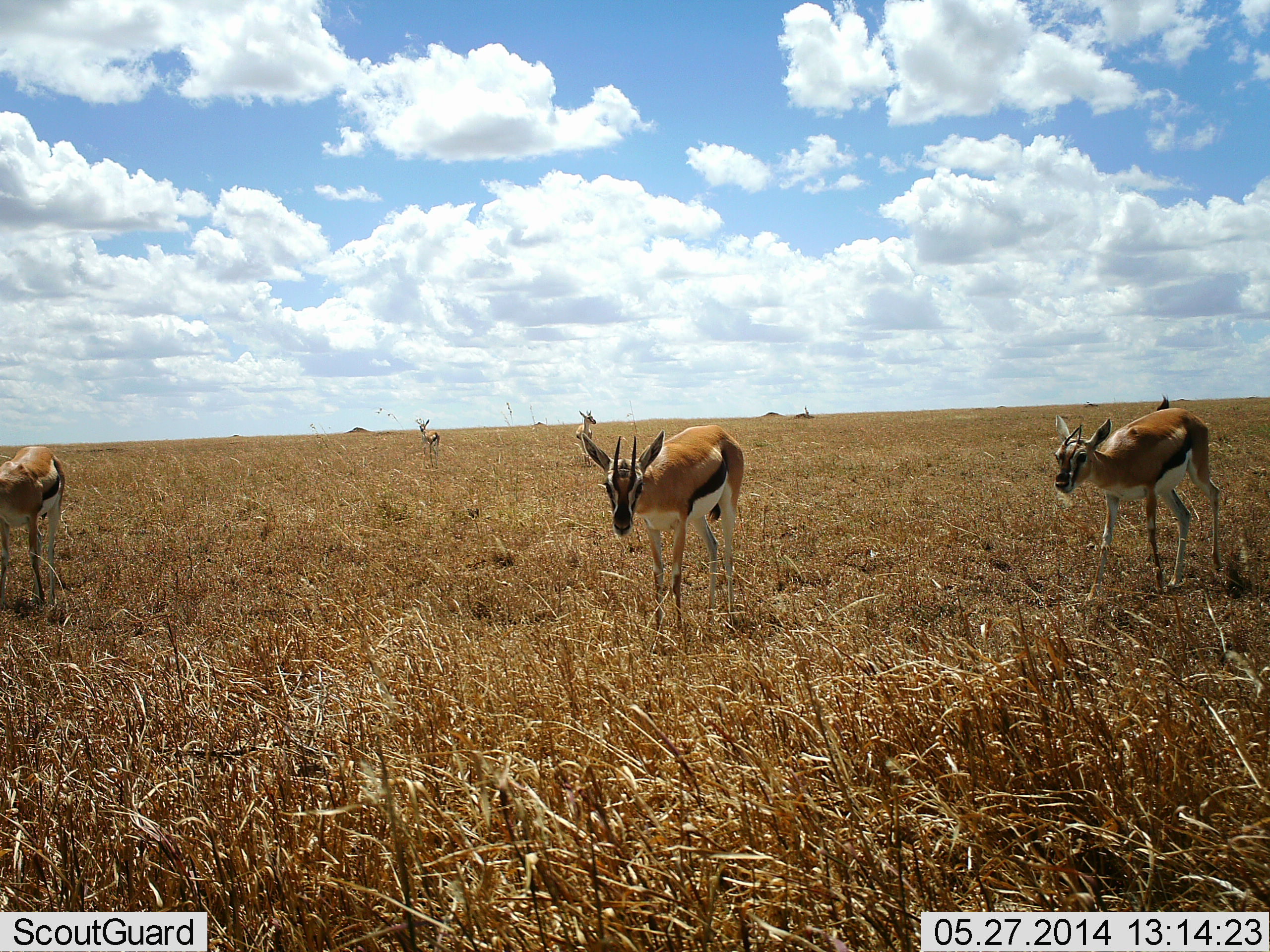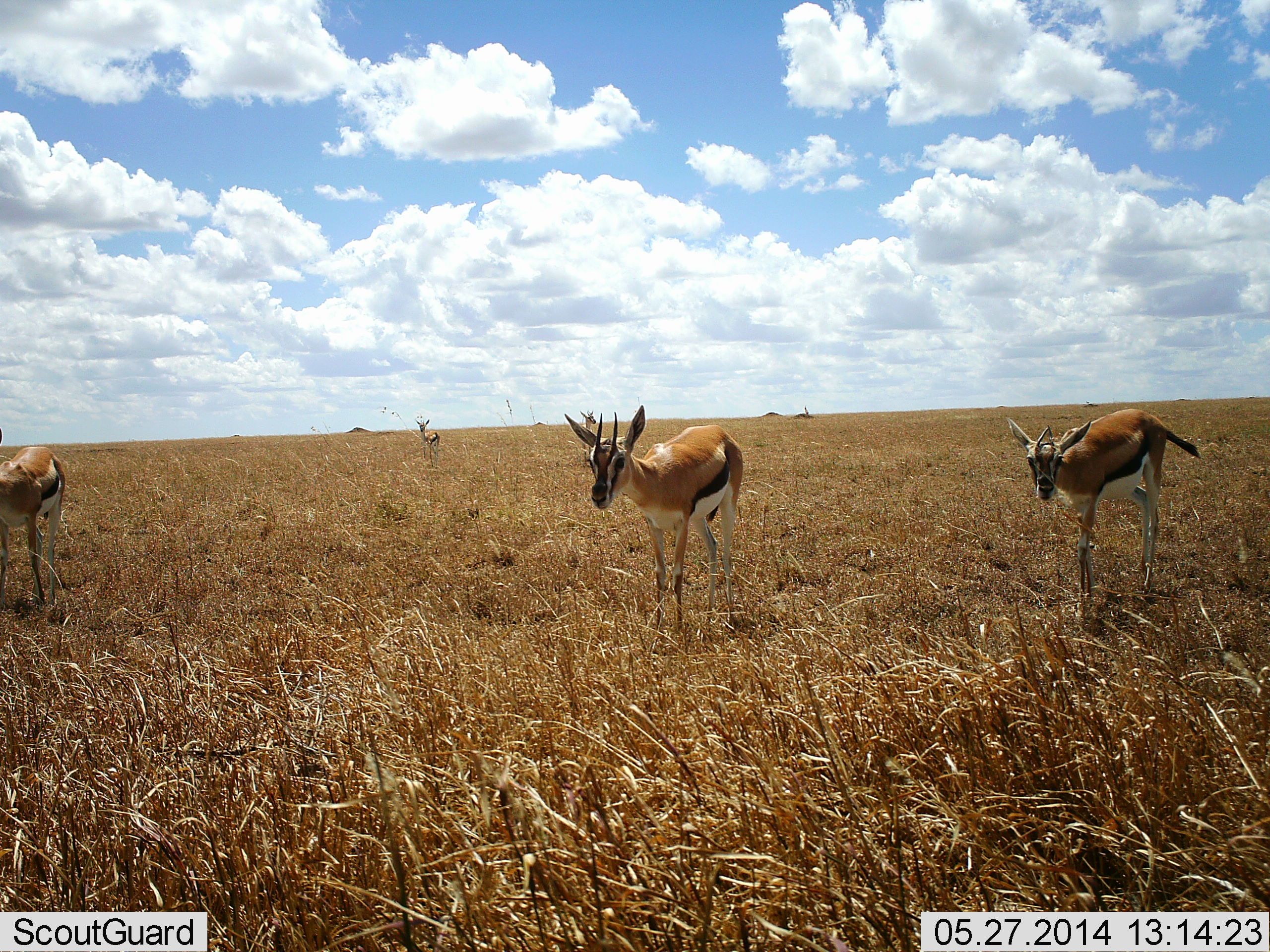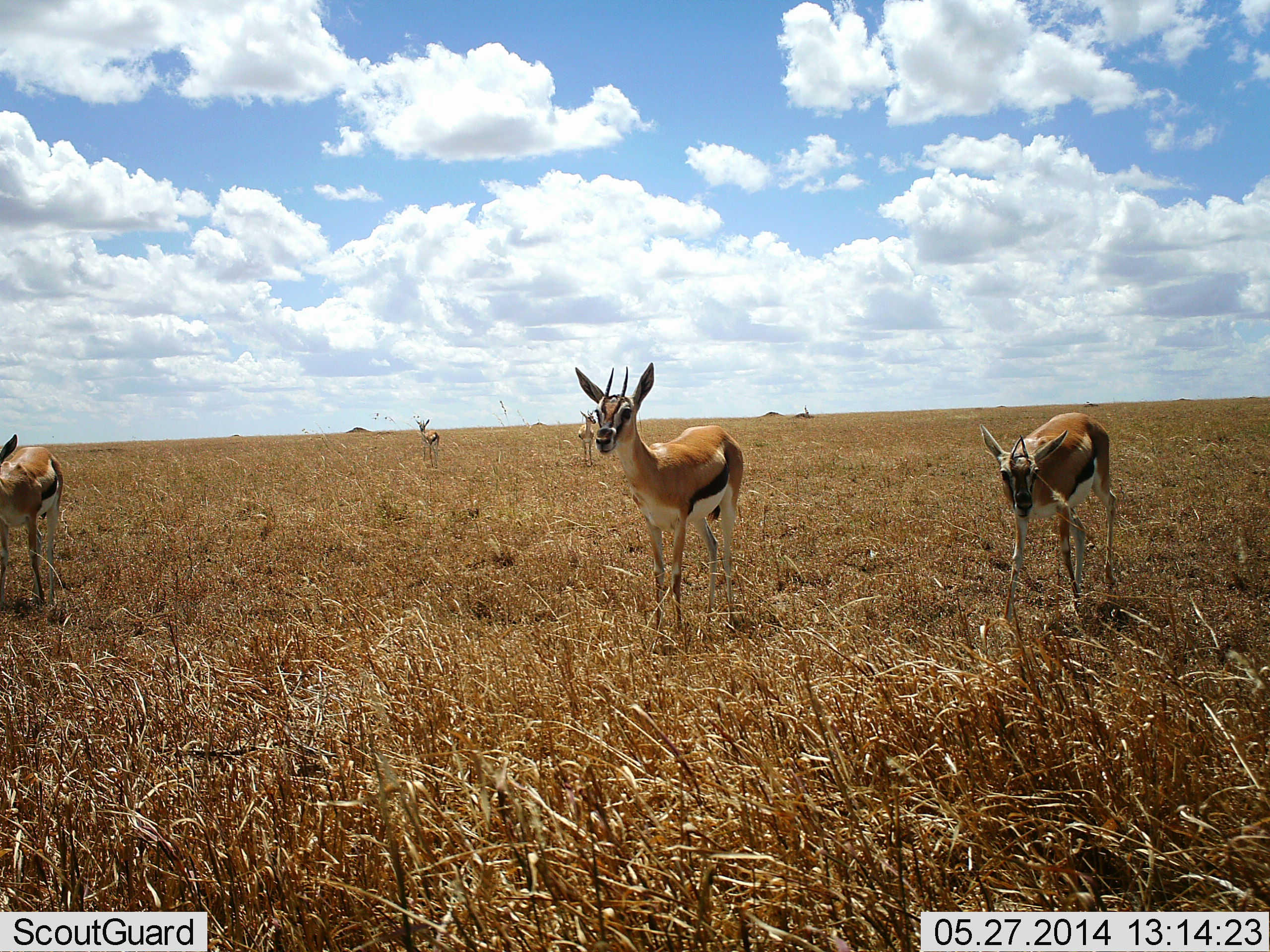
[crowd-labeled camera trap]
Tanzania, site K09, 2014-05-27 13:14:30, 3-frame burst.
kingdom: Animalia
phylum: Chordata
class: Mammalia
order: Artiodactyla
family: Bovidae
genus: Eudorcas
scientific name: Eudorcas thomsonii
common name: thomson's gazelle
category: gazellethomsons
Gazellethomsons (thomson's gazelle) (Eudorcas thomsonii), count 4. Behavior (volunteer vote fractions): standing 100%, resting 0%, moving 20%, interacting 0%. Young present (vote fraction): 10%. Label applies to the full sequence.